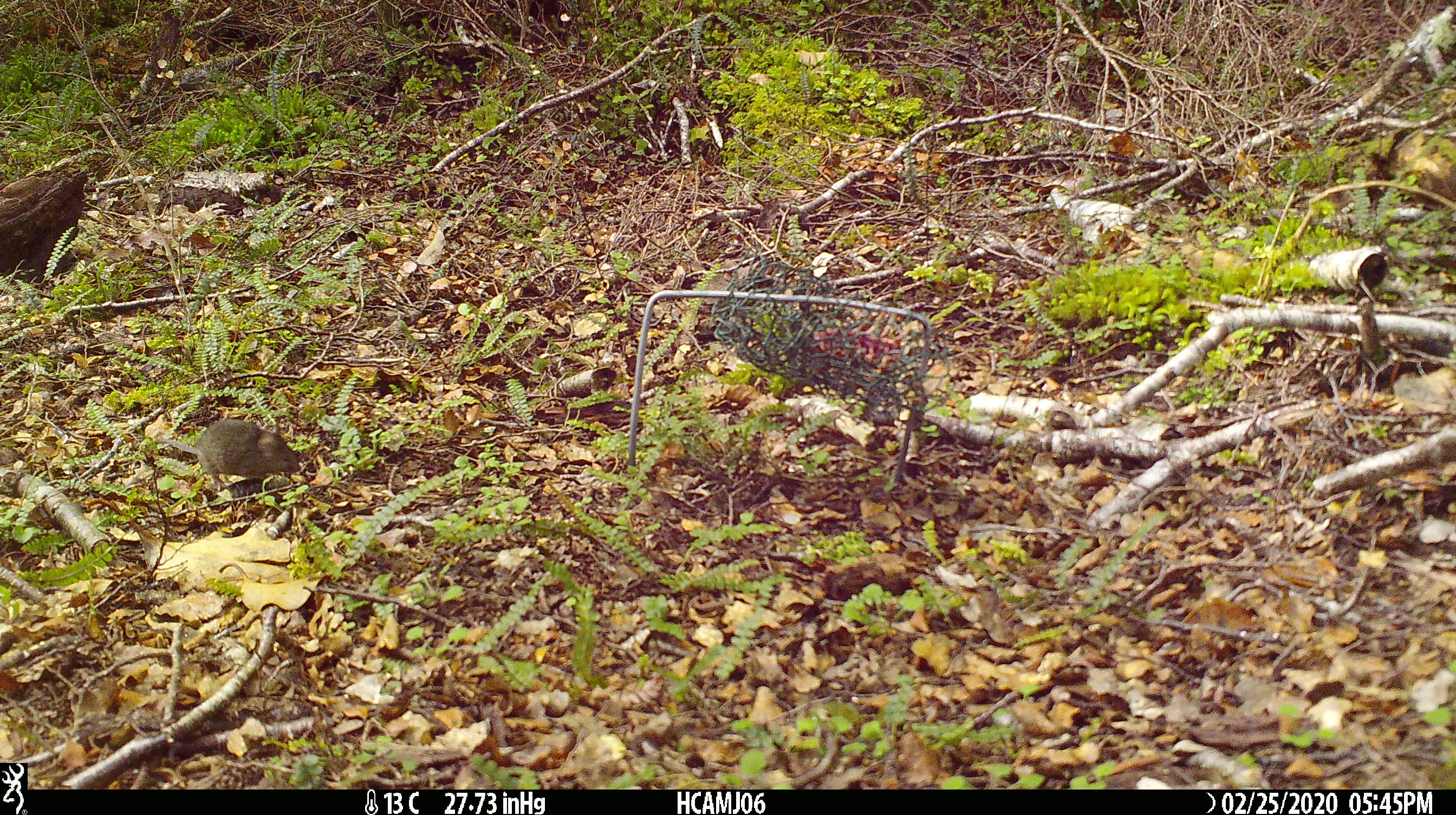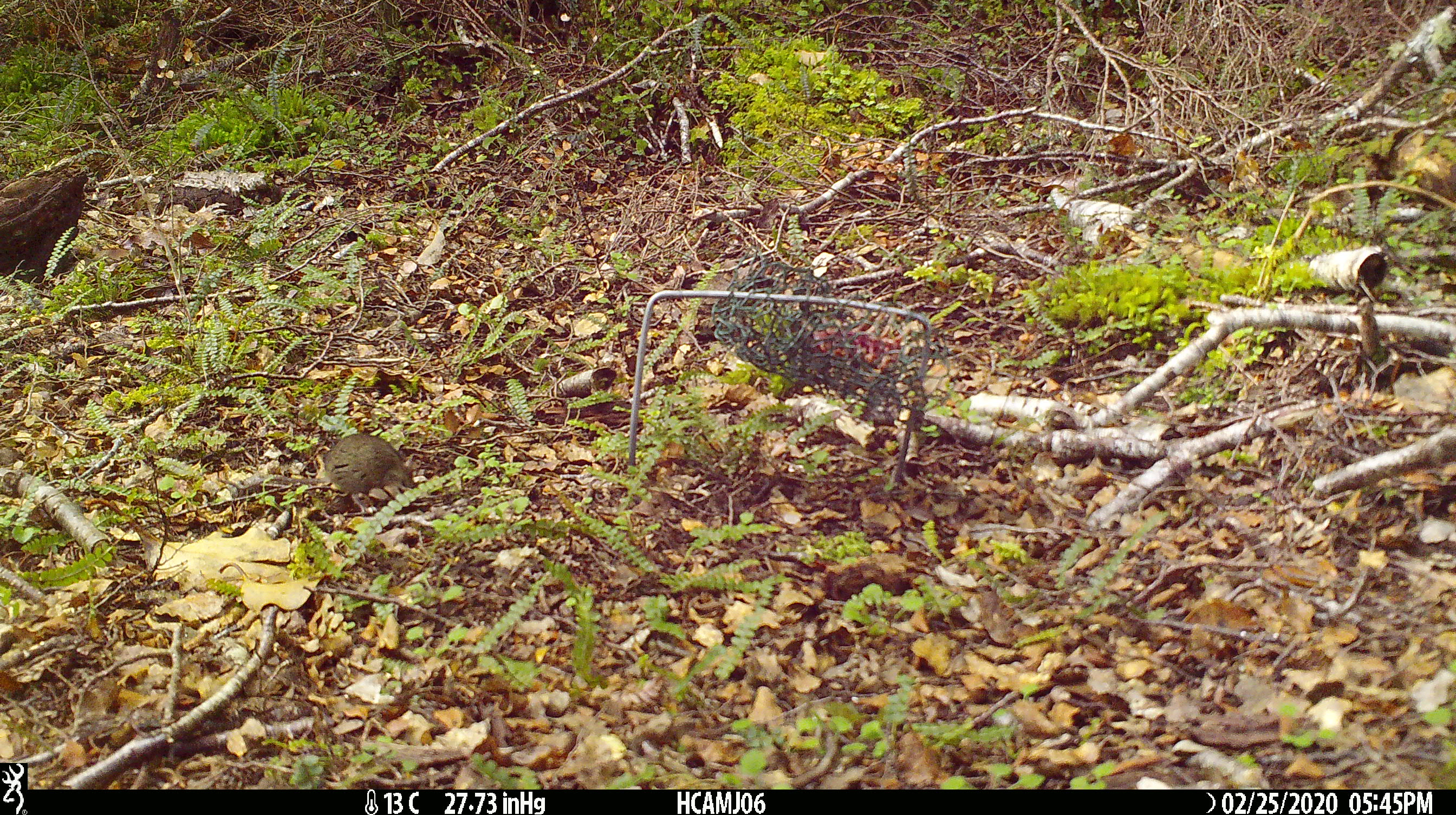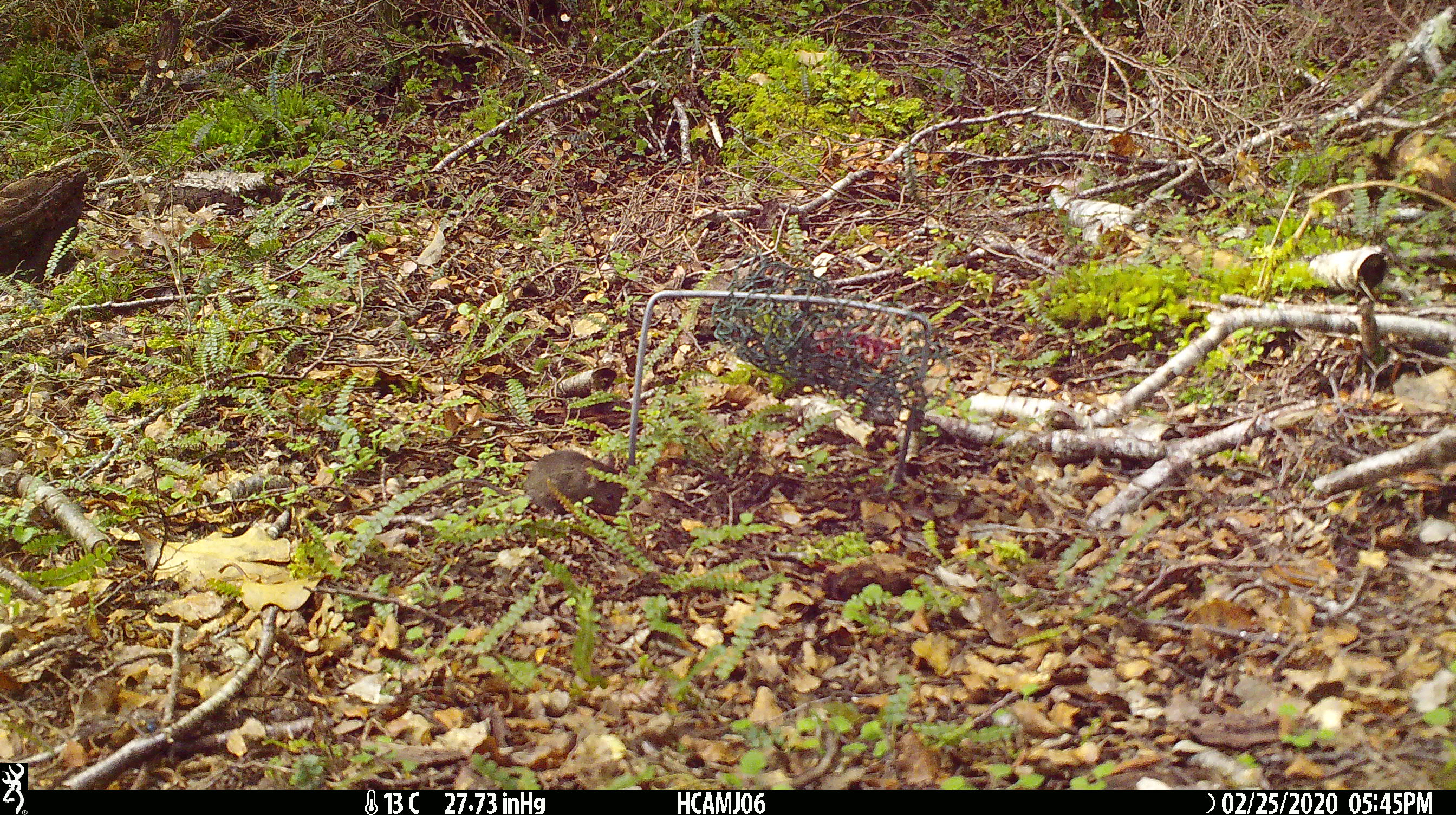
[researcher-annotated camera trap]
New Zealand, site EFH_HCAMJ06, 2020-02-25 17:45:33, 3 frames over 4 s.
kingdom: Animalia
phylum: Chordata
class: Mammalia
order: Rodentia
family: Muridae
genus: Mus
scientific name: Mus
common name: mouse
Mouse (Mus).